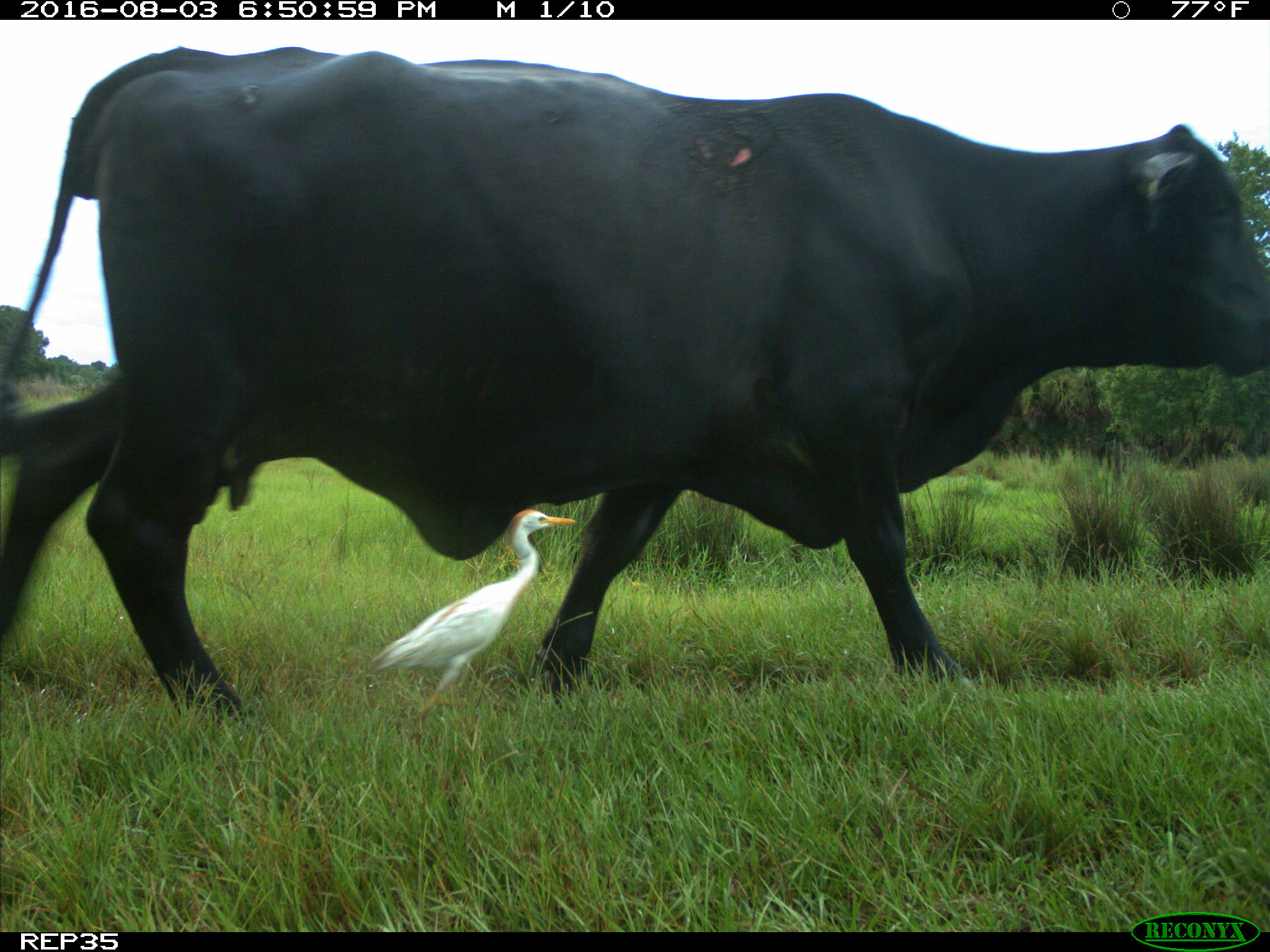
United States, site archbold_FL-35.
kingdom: Animalia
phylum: Chordata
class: Mammalia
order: Artiodactyla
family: Bovidae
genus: Bos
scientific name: Bos taurus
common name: domestic cow